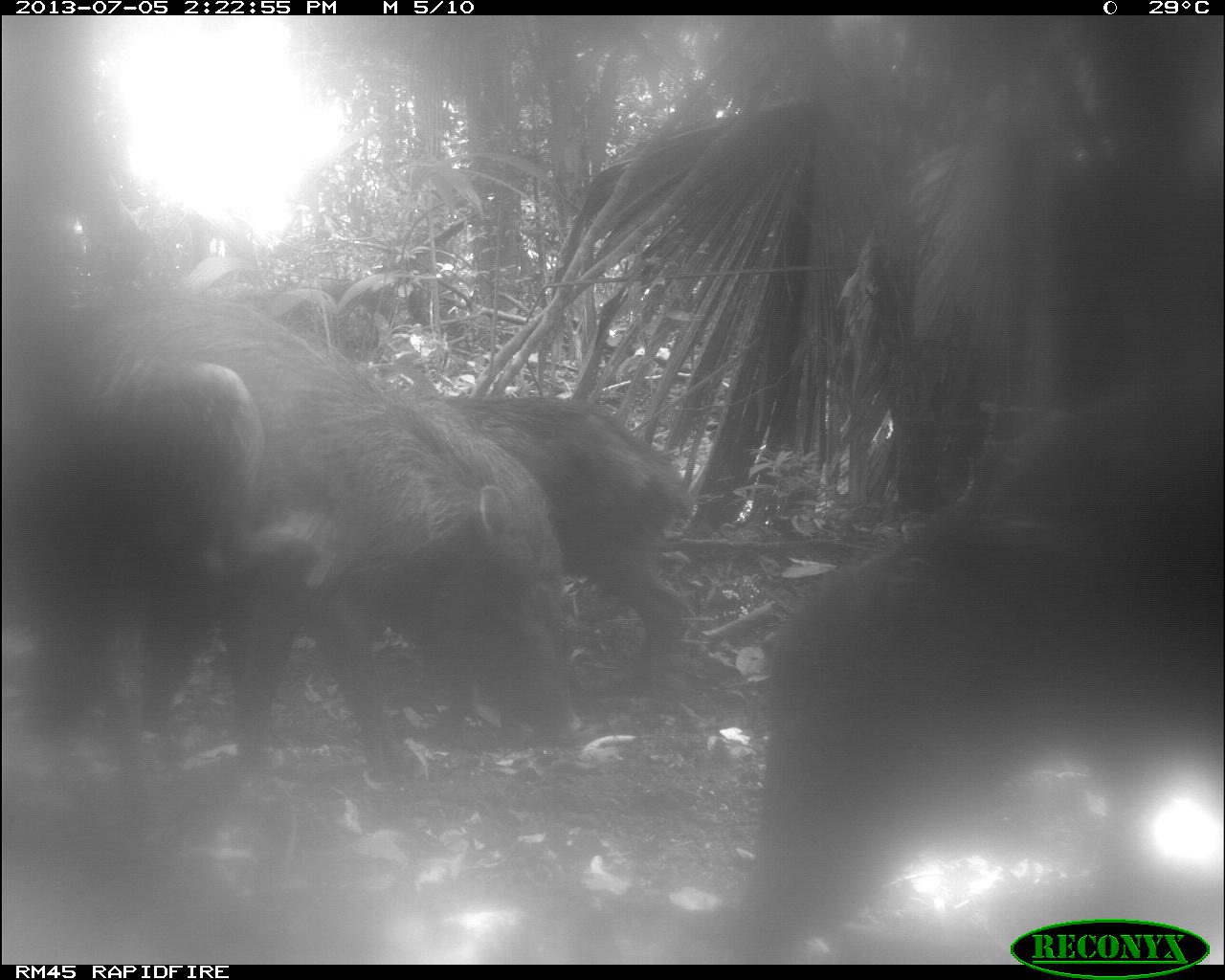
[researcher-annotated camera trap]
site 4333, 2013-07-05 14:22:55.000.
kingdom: Animalia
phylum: Chordata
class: Mammalia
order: Artiodactyla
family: Tayassuidae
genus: Tayassu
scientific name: Tayassu pecari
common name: white-lipped peccary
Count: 3.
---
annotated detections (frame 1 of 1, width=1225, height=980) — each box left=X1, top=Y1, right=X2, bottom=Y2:
tayassu pecari: left=745, top=376, right=1224, bottom=961; left=42, top=297, right=583, bottom=783; left=0, top=348, right=356, bottom=897; left=435, top=391, right=690, bottom=710